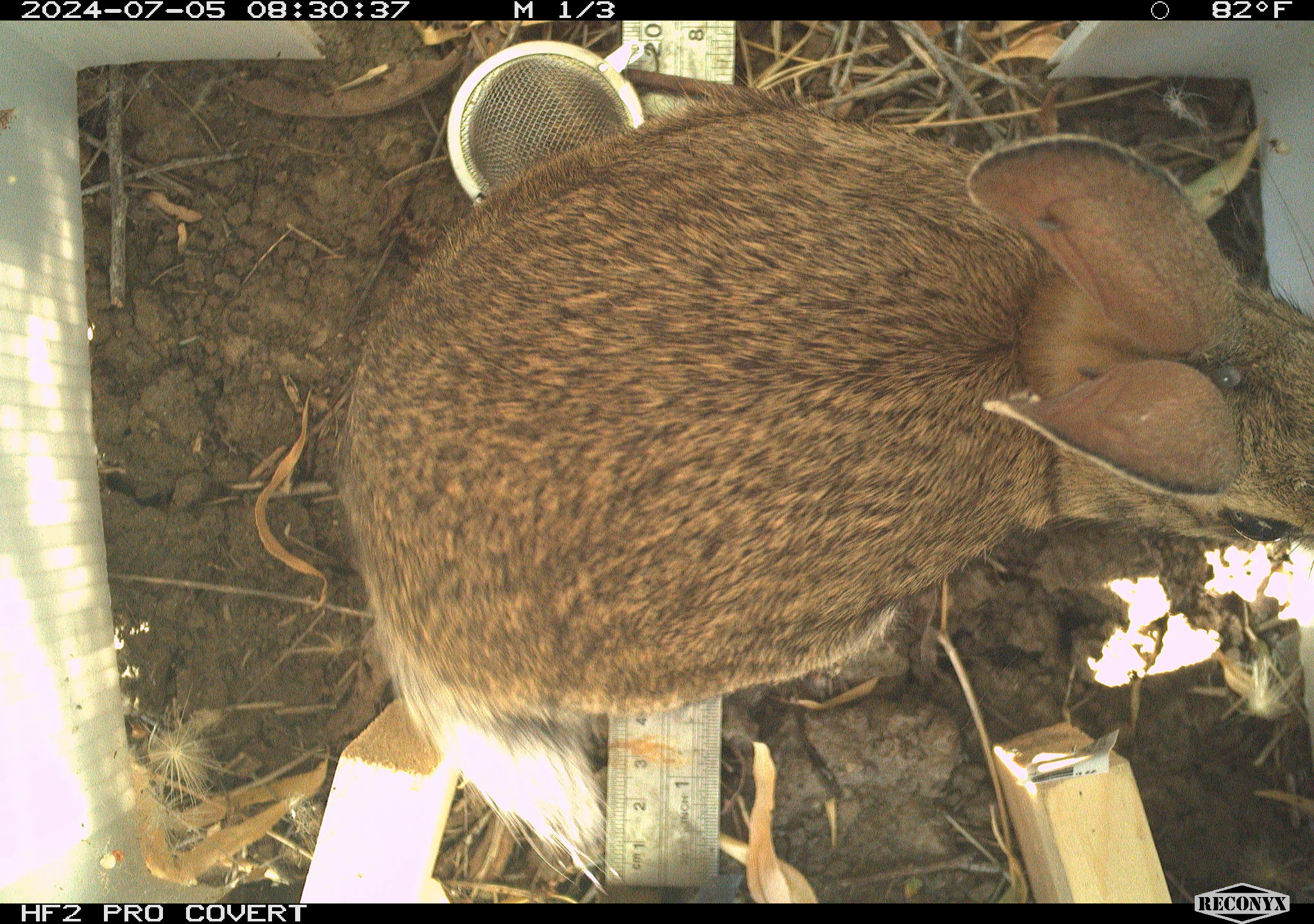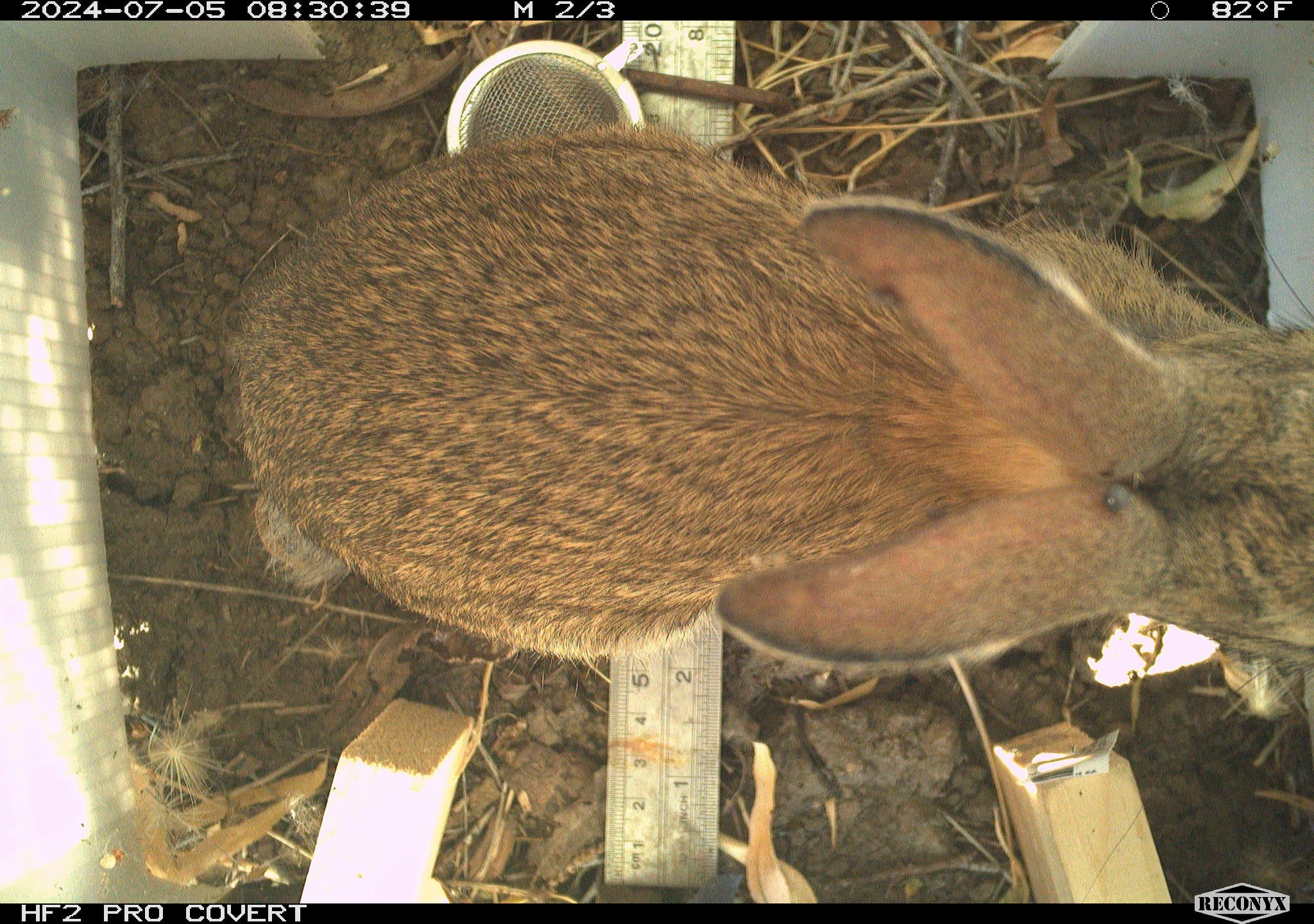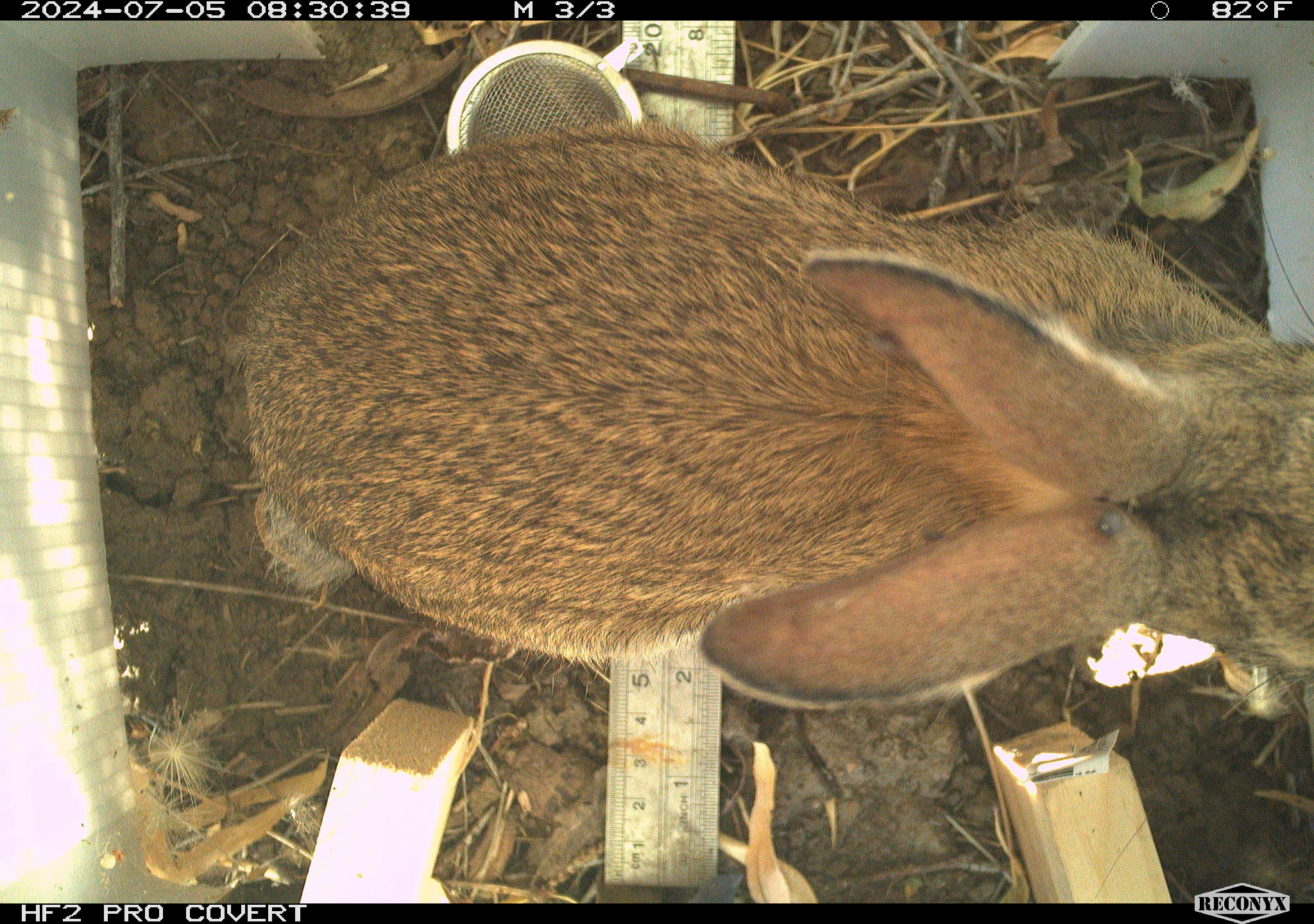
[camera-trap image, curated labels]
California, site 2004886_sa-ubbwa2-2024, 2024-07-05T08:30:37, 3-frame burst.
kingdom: Animalia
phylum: Chordata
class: Mammalia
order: Lagomorpha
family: Leporidae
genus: Sylvilagus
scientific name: Sylvilagus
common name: cottontail rabbits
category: sylvilagus species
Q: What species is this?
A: Sylvilagus species (cottontail rabbits) (Sylvilagus).